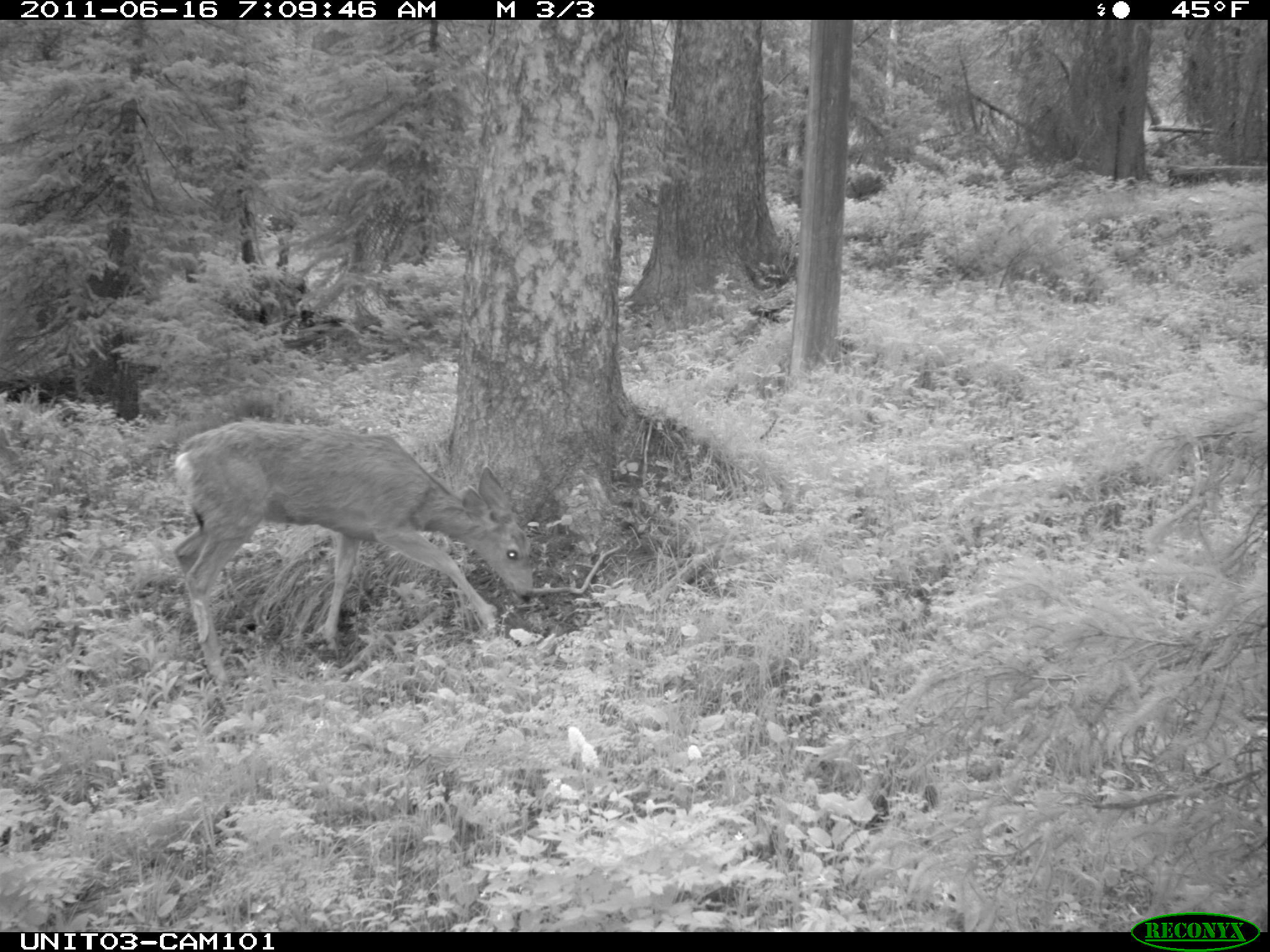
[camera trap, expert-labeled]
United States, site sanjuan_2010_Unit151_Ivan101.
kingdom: Animalia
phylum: Chordata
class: Mammalia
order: Artiodactyla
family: Cervidae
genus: Odocoileus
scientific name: Odocoileus hemionus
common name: mule deer